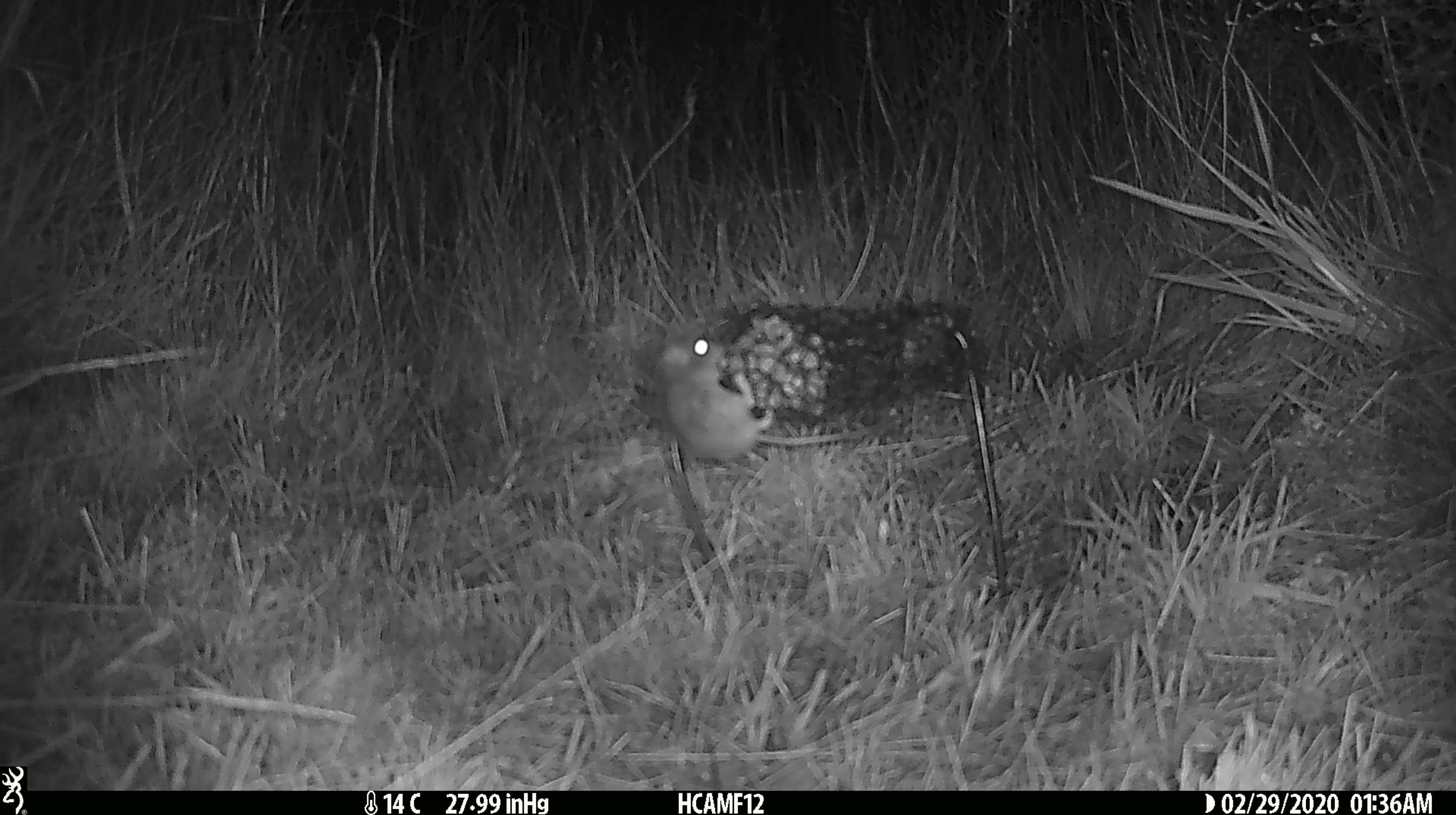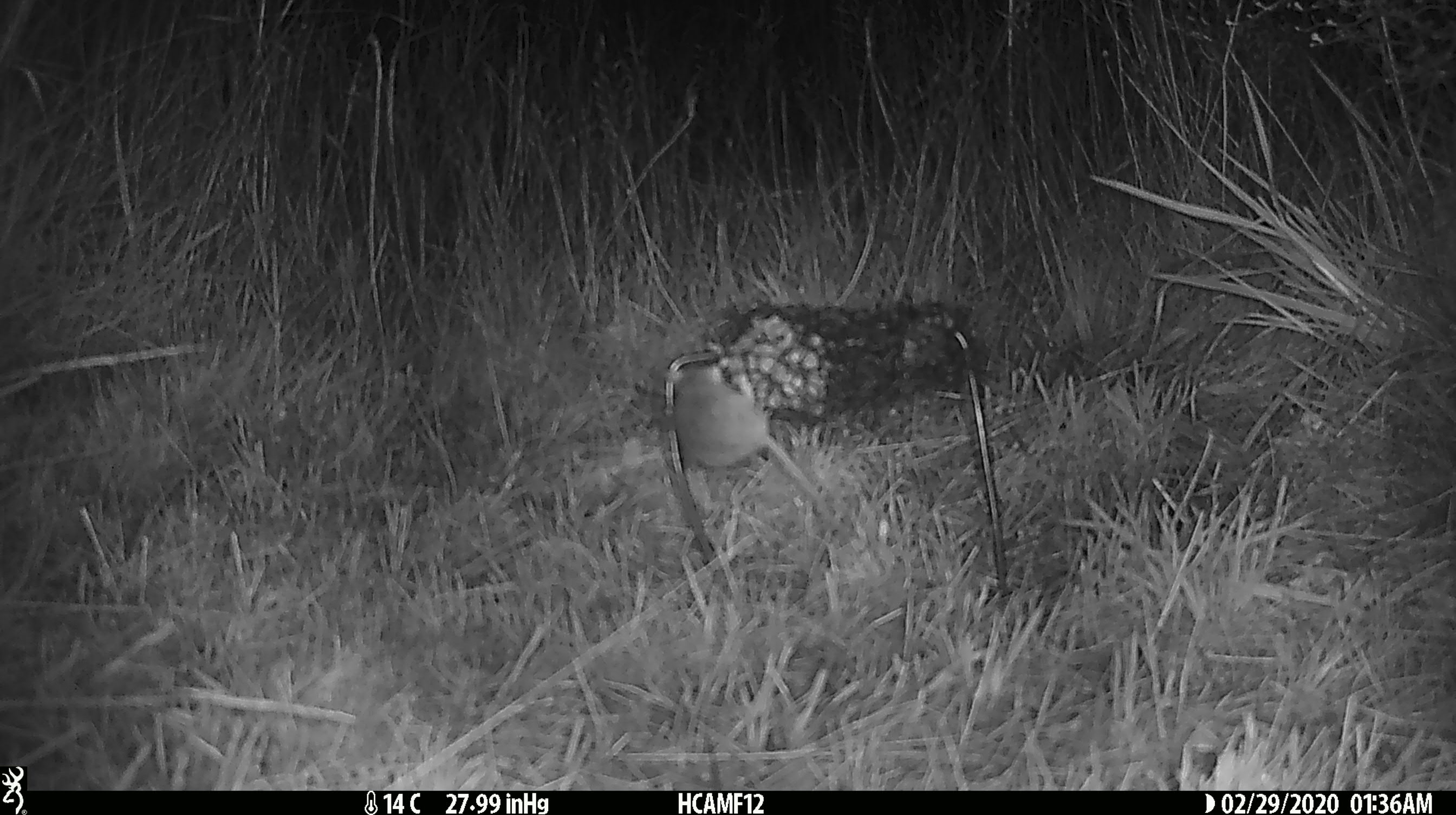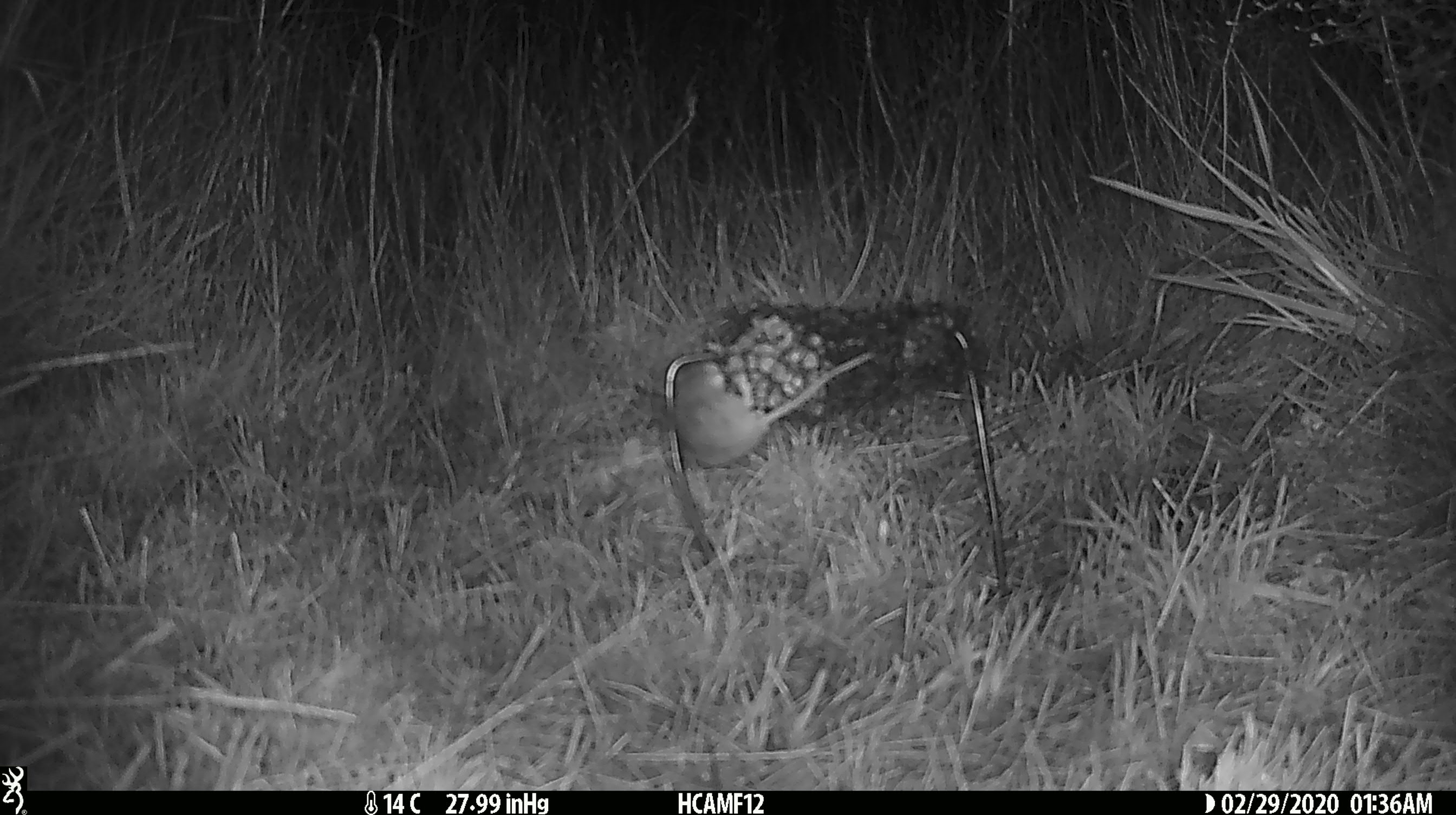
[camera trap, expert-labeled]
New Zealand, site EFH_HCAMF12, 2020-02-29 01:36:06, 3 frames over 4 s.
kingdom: Animalia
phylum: Chordata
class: Mammalia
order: Rodentia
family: Muridae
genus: Mus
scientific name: Mus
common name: mouse